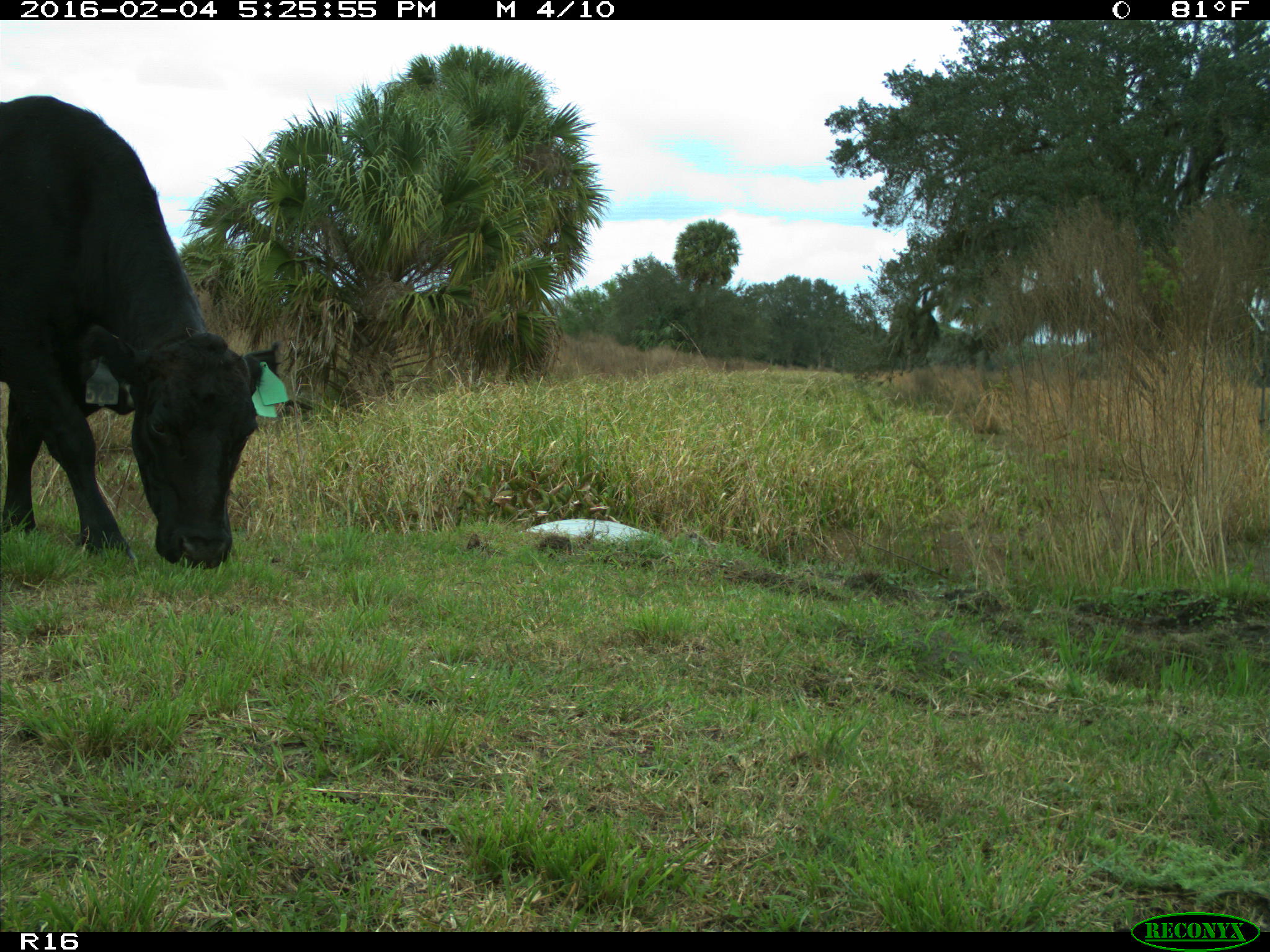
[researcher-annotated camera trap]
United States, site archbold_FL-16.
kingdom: Animalia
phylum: Chordata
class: Mammalia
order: Artiodactyla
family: Bovidae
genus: Bos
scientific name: Bos taurus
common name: domestic cow